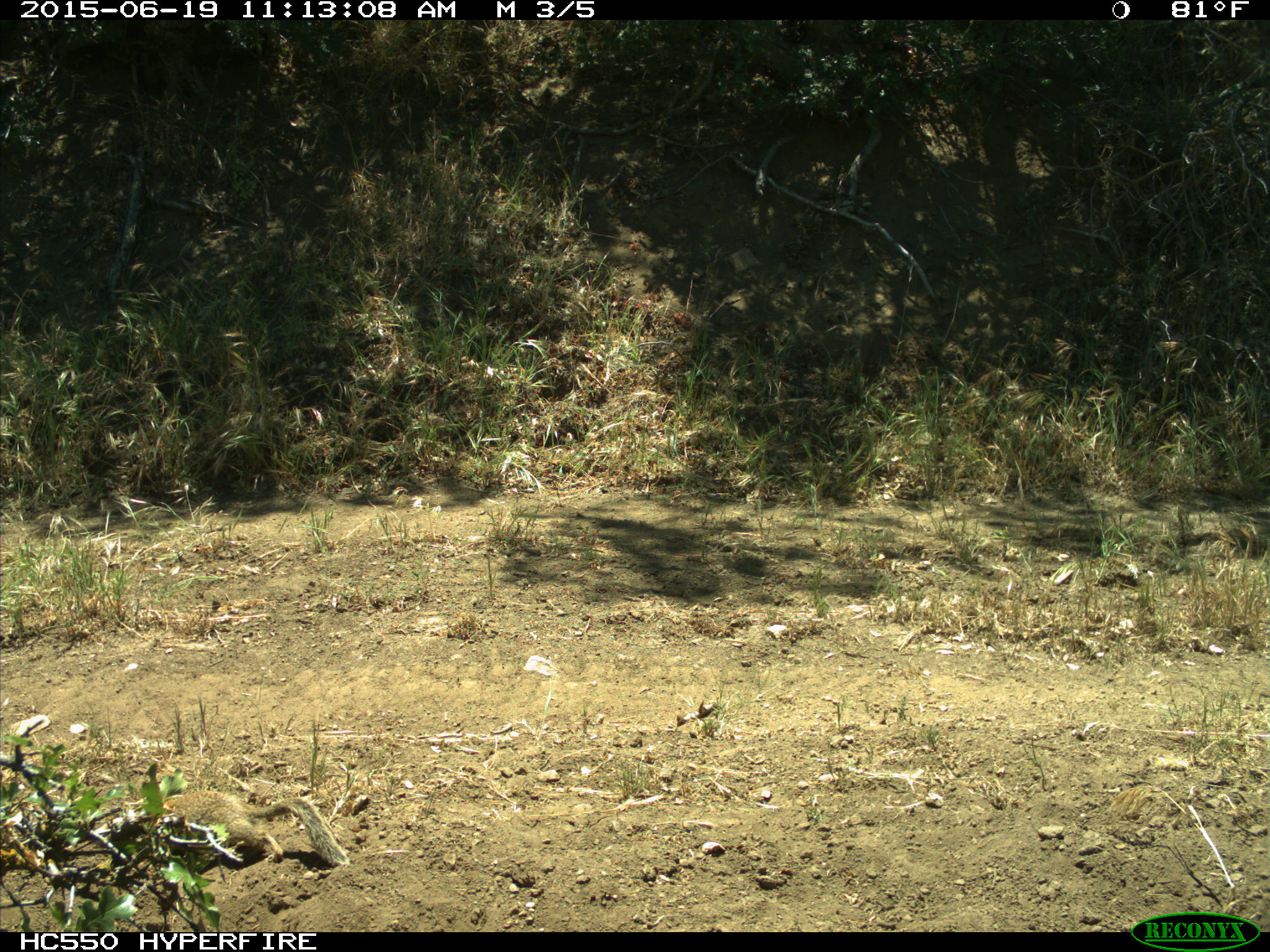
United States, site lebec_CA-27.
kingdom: Animalia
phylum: Chordata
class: Mammalia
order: Rodentia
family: Sciuridae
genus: Otospermophilus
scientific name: Otospermophilus beecheyi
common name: california ground squirrel